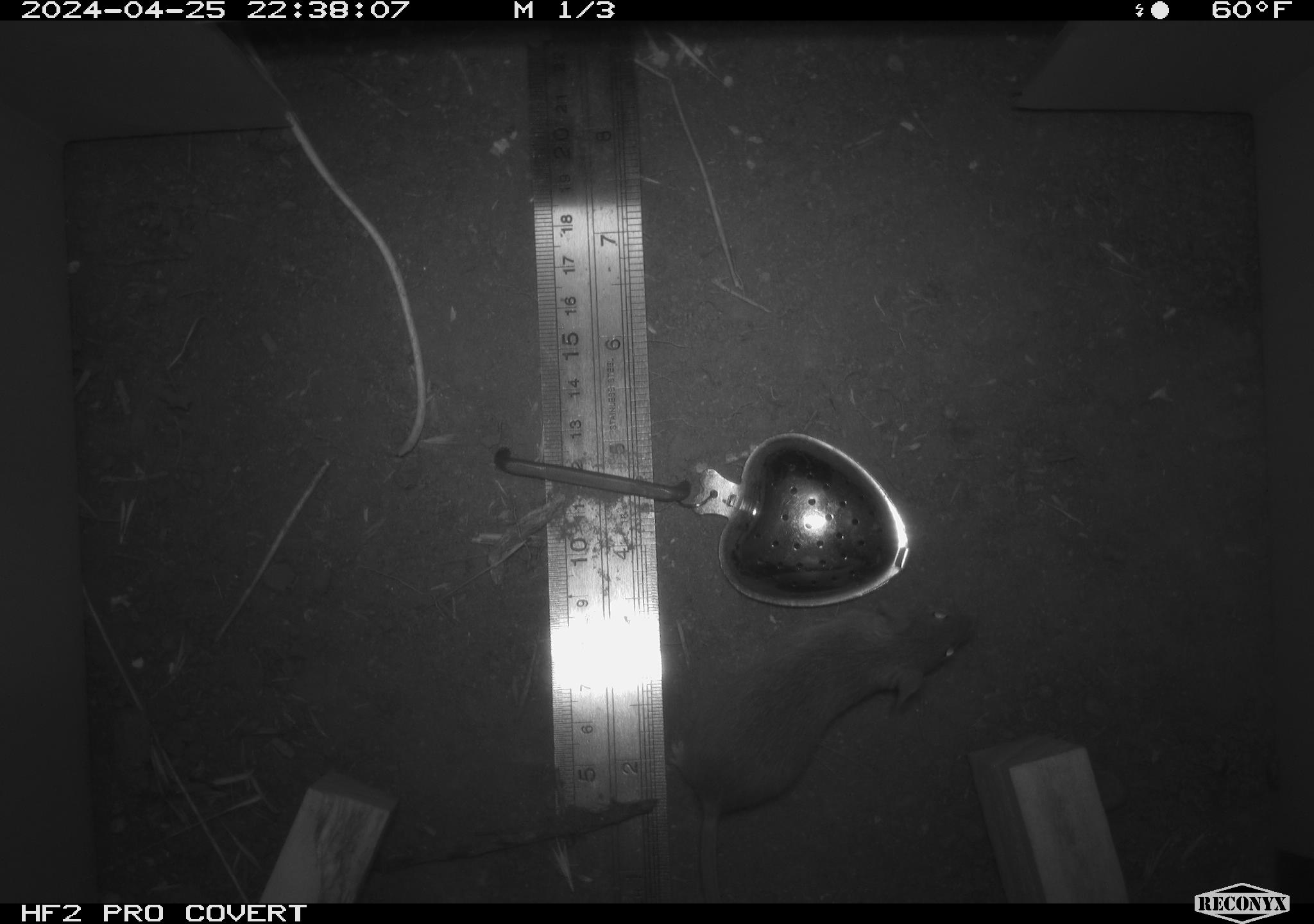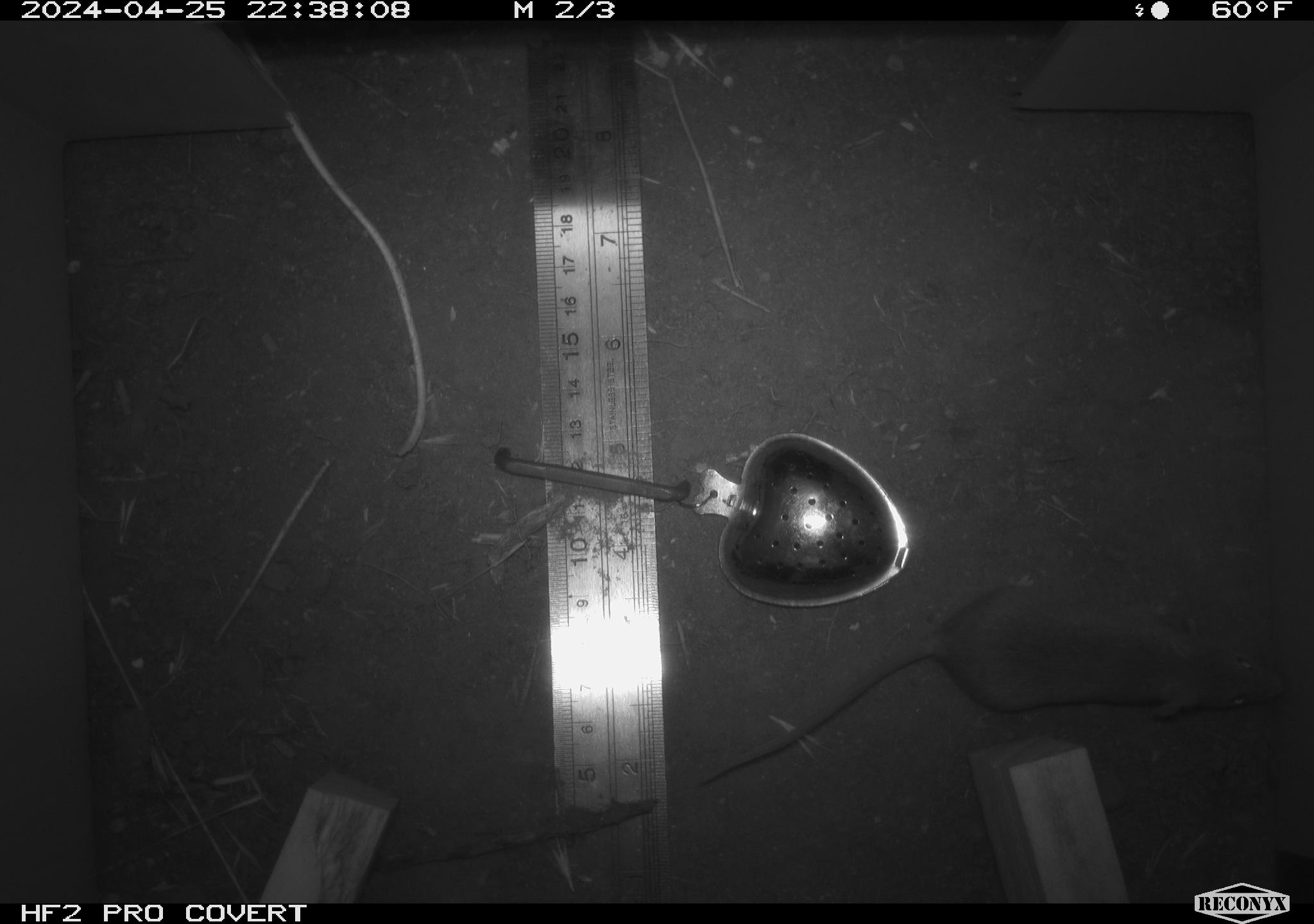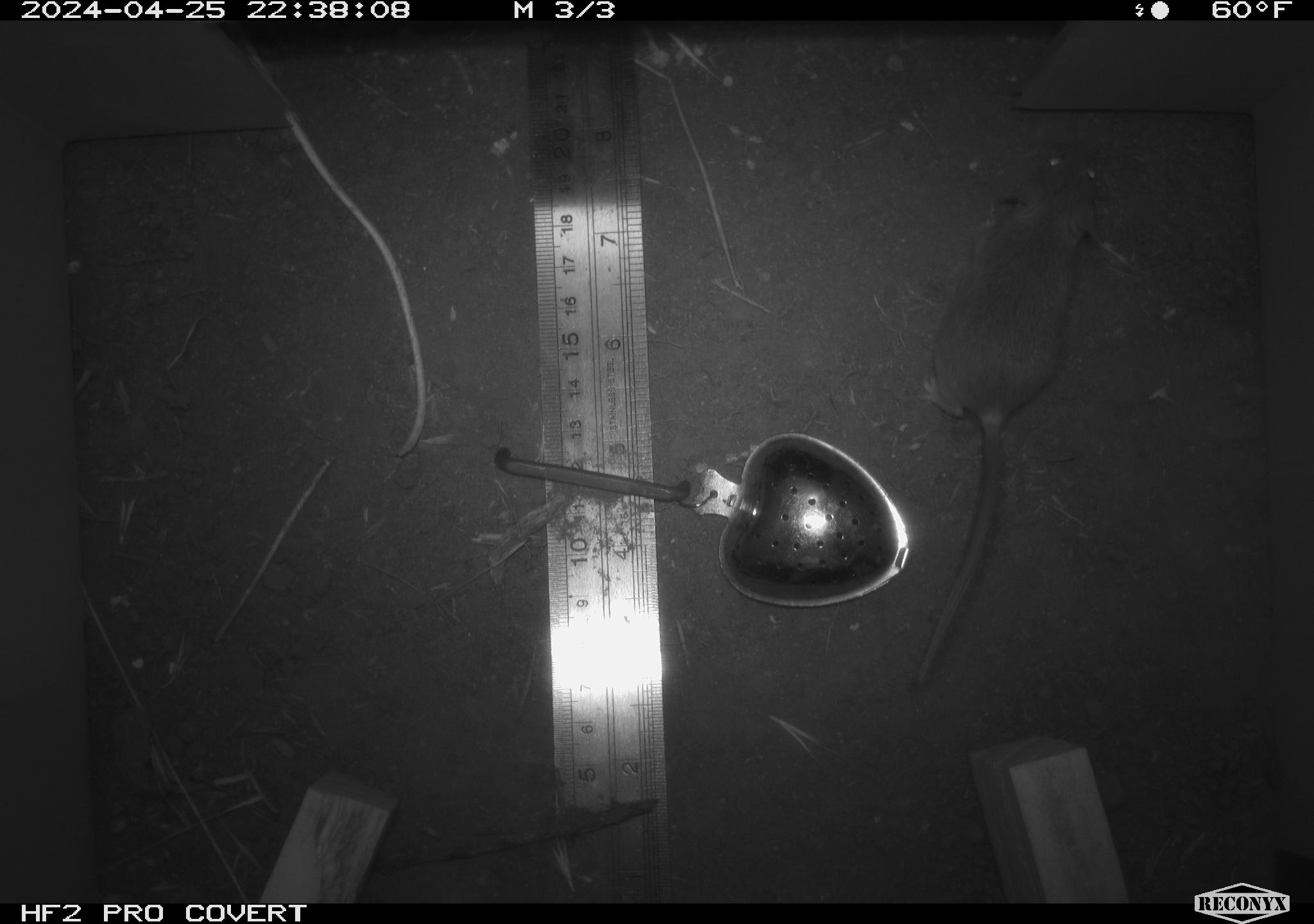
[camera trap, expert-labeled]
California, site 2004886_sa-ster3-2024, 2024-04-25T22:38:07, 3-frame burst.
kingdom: Animalia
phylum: Chordata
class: Mammalia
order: Rodentia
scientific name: Rodentia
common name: mouse species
Mouse species (Rodentia).